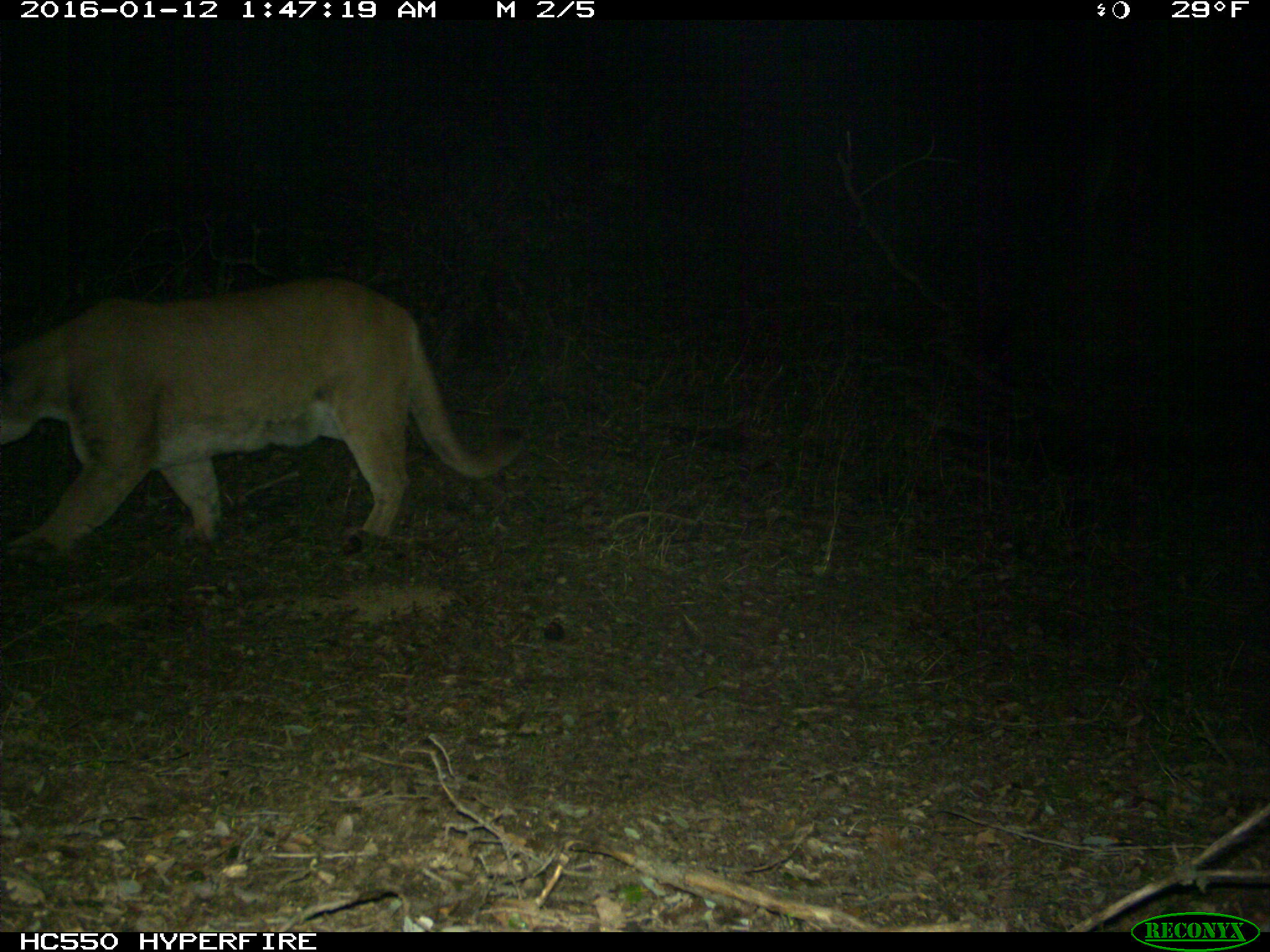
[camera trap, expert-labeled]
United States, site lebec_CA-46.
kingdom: Animalia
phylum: Chordata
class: Mammalia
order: Carnivora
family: Felidae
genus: Puma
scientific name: Puma concolor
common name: mountain lion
Puma concolor (mountain lion).